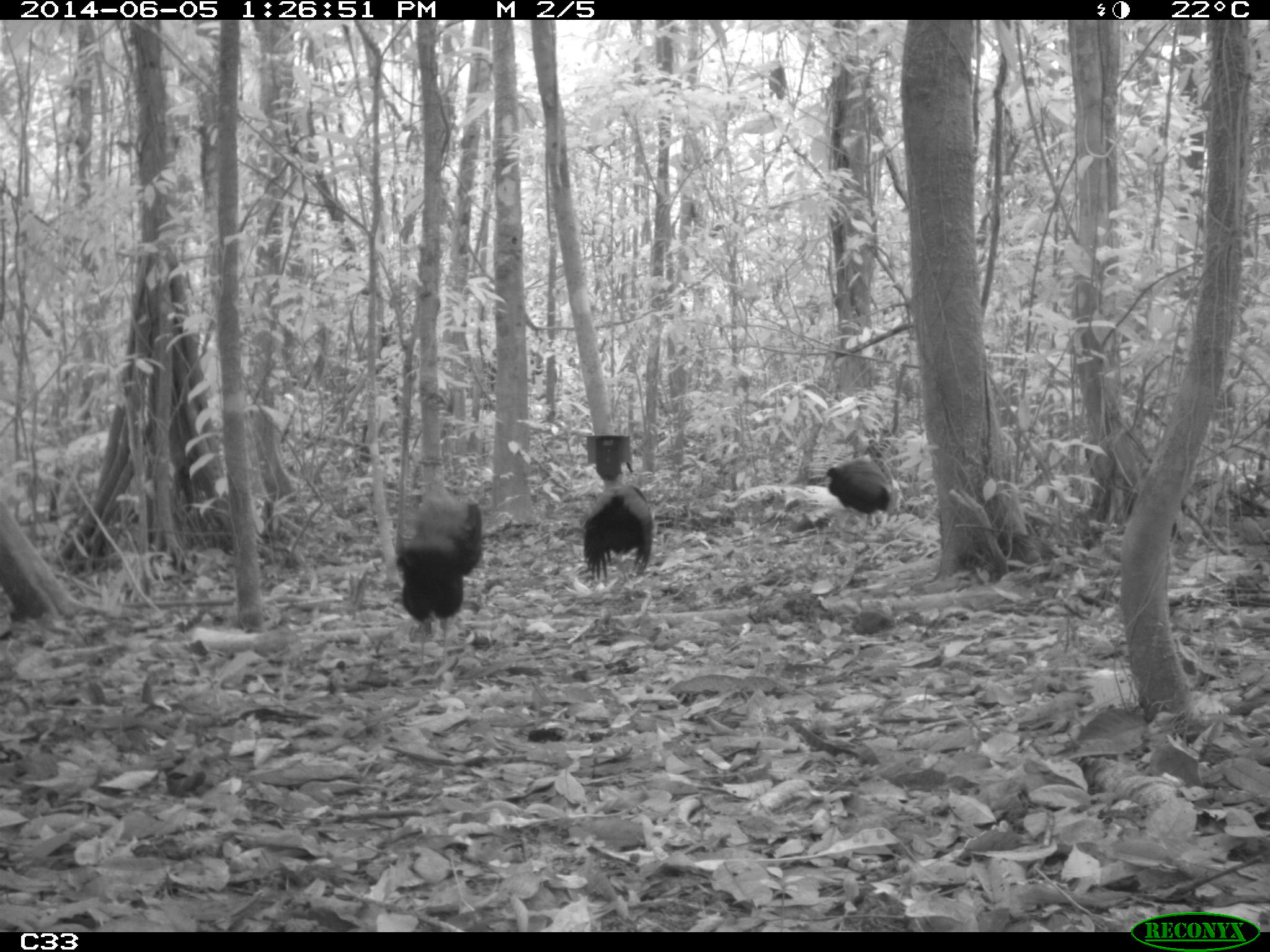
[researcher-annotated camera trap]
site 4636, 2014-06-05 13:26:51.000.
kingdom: Animalia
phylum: Chordata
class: Aves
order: Gruiformes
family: Psophiidae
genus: Psophia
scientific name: Psophia crepitans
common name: gray-winged trumpeter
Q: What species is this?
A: Psophia crepitans (gray-winged trumpeter).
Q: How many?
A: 6.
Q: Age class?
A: Adult.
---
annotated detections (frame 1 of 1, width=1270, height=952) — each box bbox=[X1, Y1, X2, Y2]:
psophia crepitans: bbox=[390, 495, 481, 677]; bbox=[581, 483, 654, 583]; bbox=[821, 459, 891, 523]